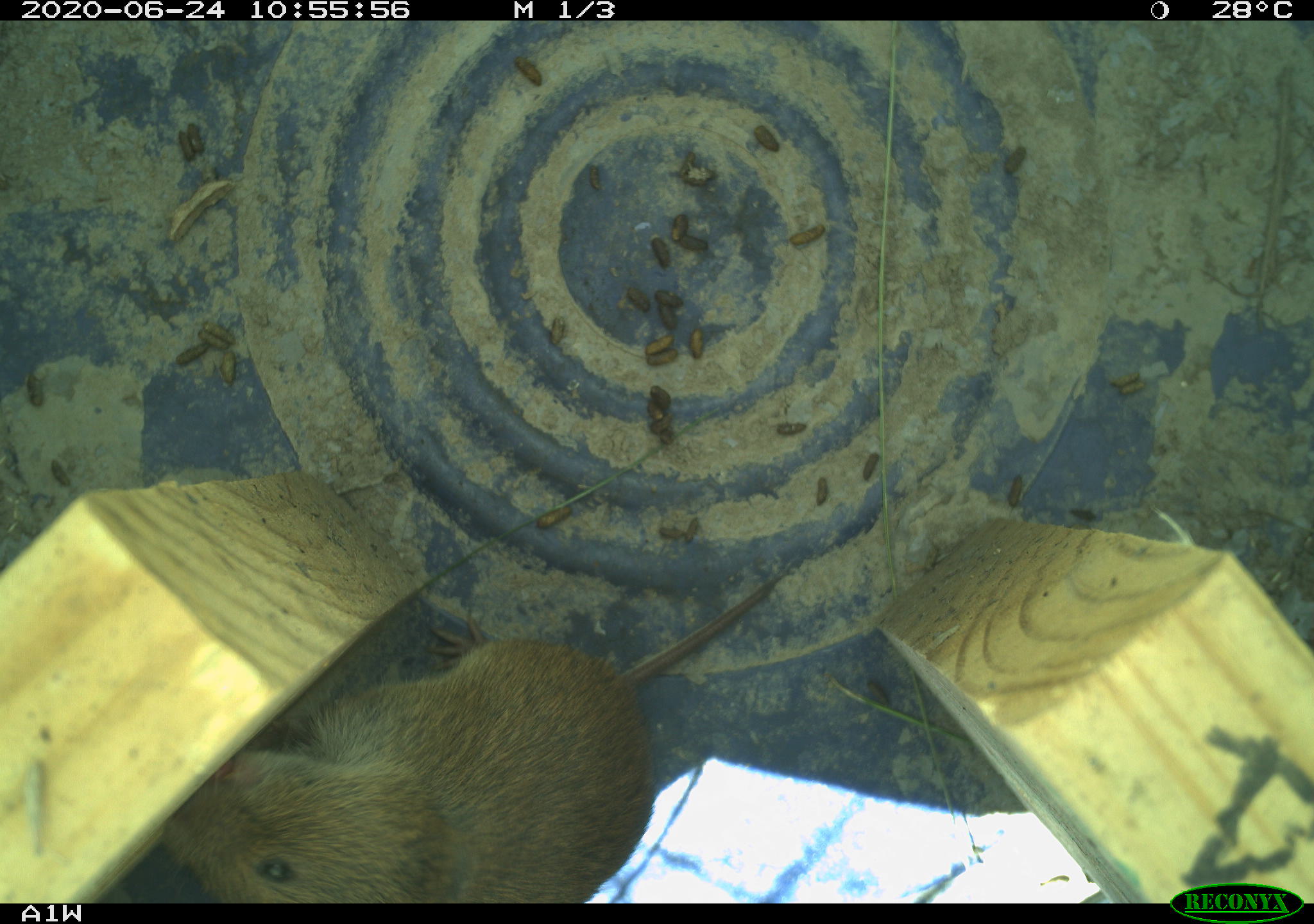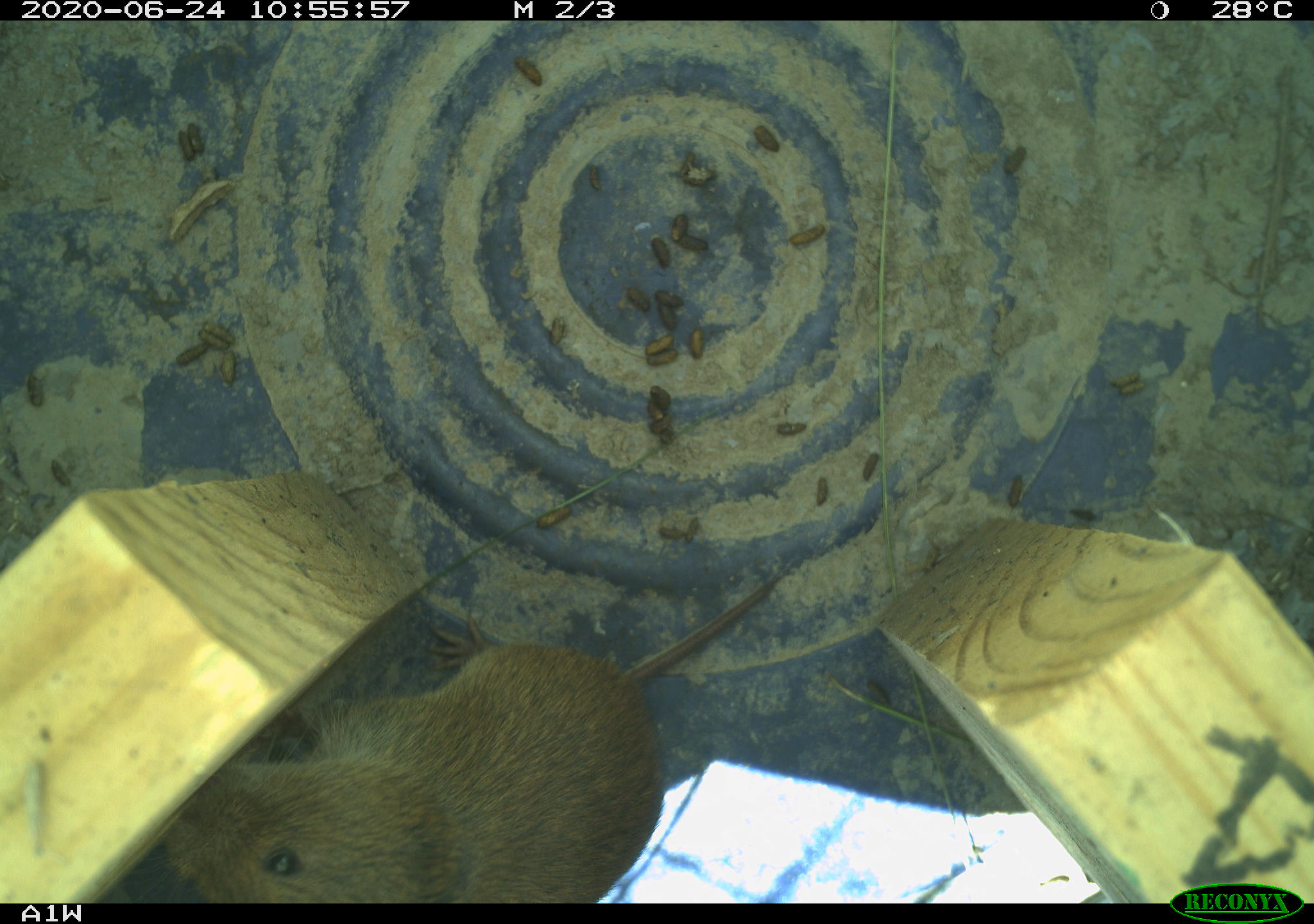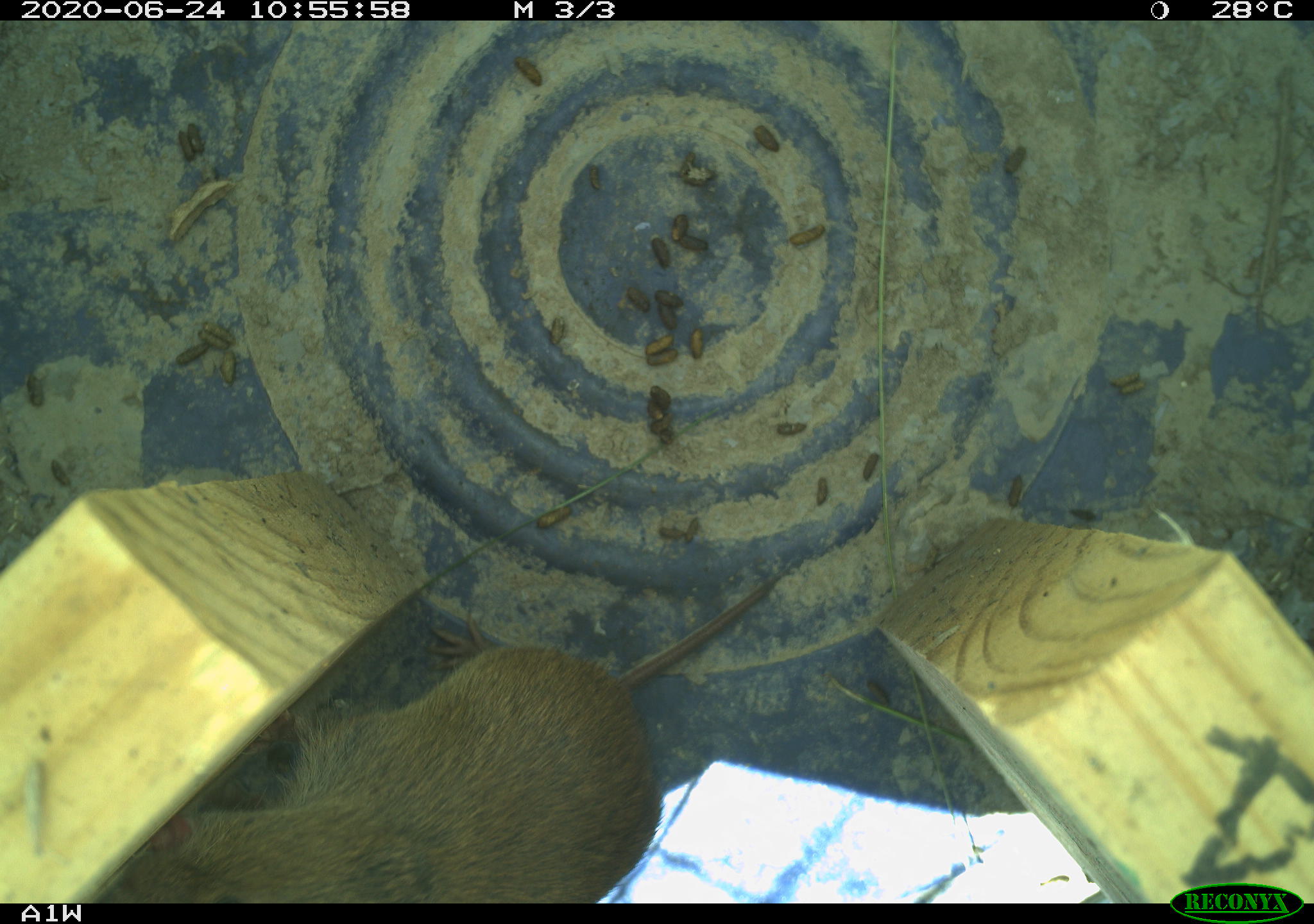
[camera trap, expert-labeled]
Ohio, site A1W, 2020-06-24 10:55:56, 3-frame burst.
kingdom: Animalia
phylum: Chordata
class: Mammalia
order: Rodentia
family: Cricetidae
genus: Microtus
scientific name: Microtus pennsylvanicus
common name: meadow vole